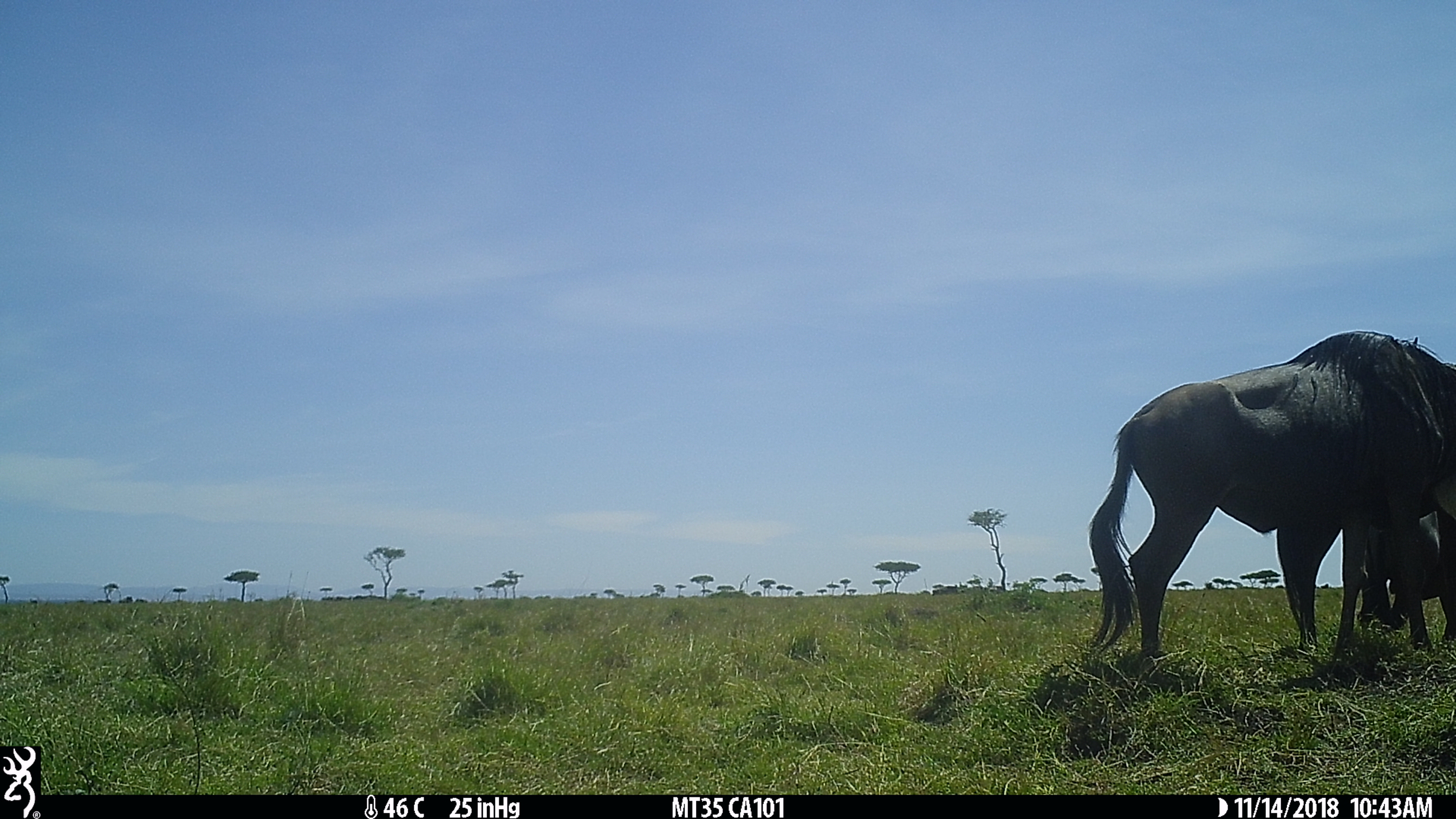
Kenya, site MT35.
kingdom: Animalia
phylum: Chordata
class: Mammalia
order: Artiodactyla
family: Bovidae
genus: Connochaetes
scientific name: Connochaetes taurinus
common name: blue wildebeest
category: wildebeest